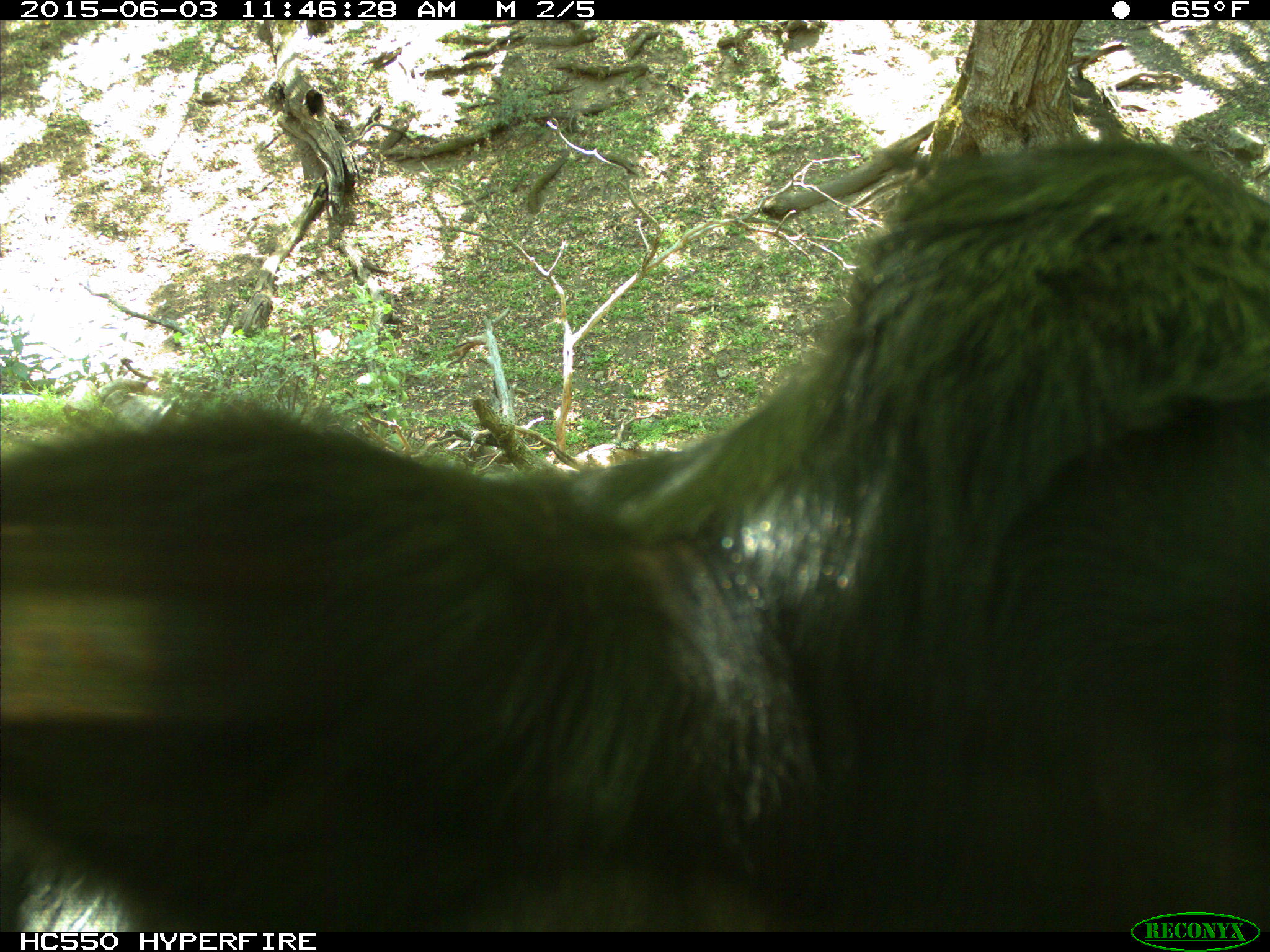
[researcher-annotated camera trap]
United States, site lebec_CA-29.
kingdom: Animalia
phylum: Chordata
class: Mammalia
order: Artiodactyla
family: Bovidae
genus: Bos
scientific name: Bos taurus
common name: domestic cow